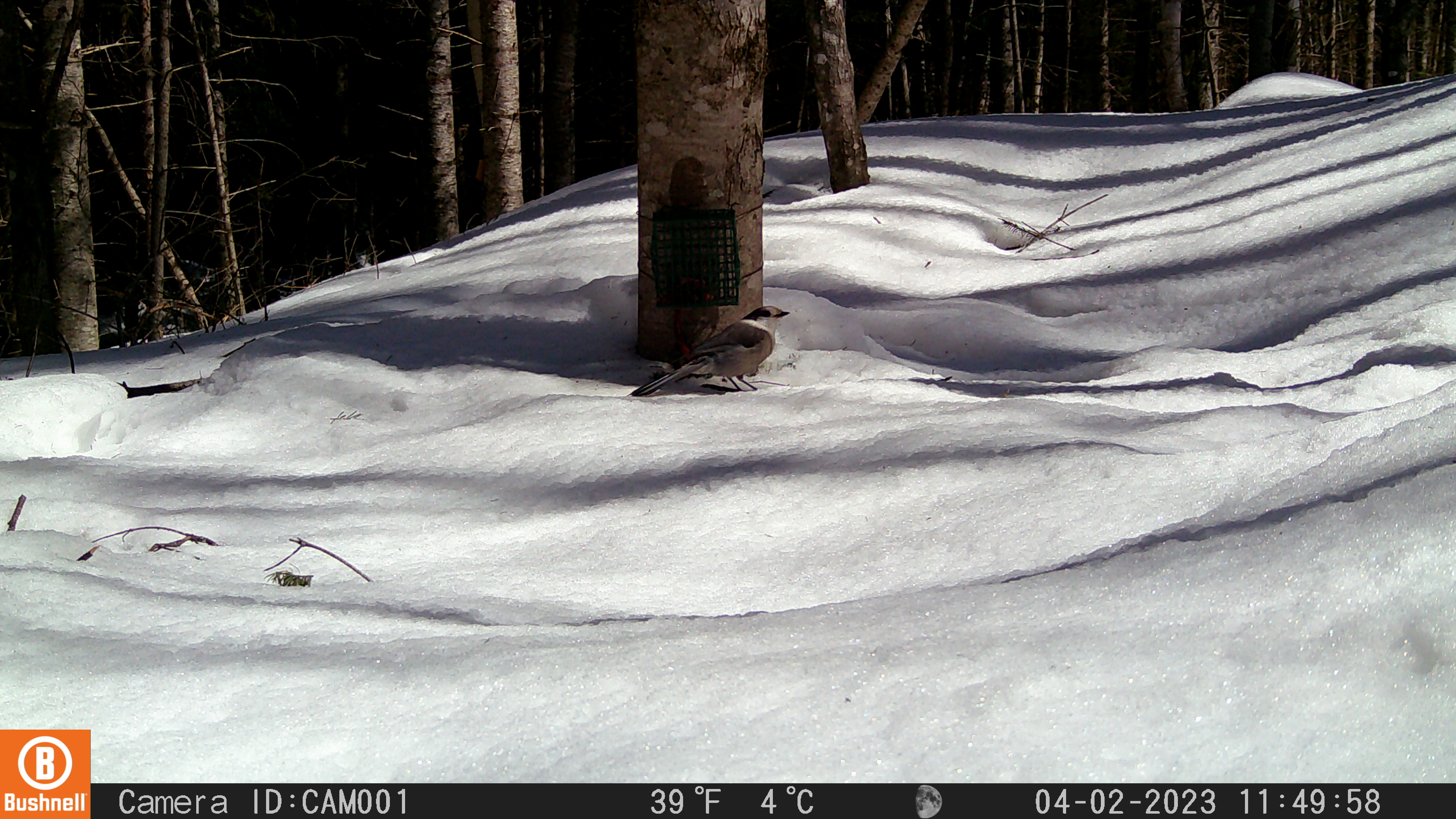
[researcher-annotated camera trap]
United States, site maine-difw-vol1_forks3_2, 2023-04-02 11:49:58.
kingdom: Animalia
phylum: Chordata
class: Aves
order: Passeriformes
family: Corvidae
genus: Perisoreus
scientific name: Perisoreus canadensis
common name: canada jay